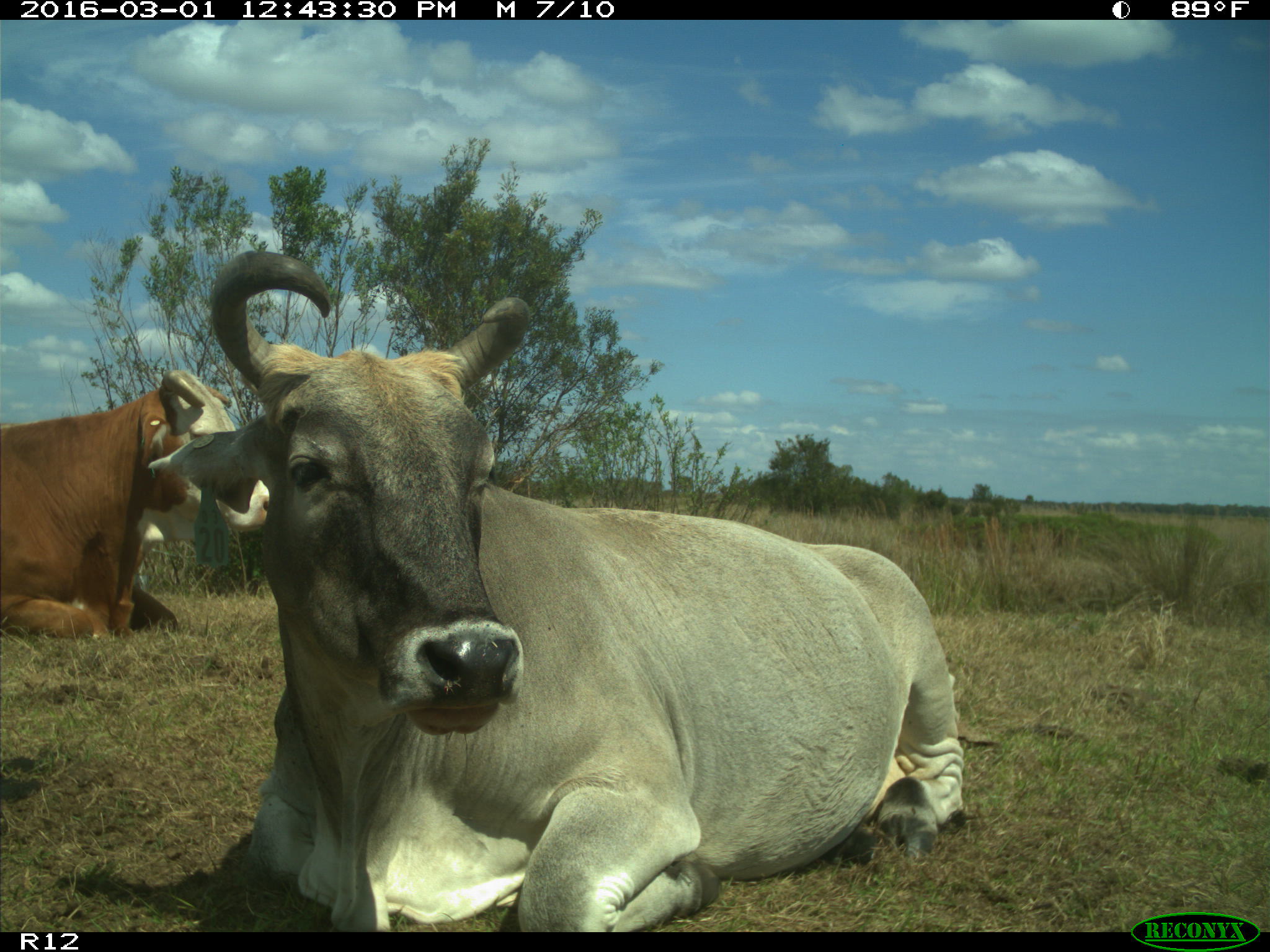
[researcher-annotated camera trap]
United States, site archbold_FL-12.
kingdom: Animalia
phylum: Chordata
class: Mammalia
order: Artiodactyla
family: Bovidae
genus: Bos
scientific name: Bos taurus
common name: domestic cow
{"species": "Bos taurus (domestic cow)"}